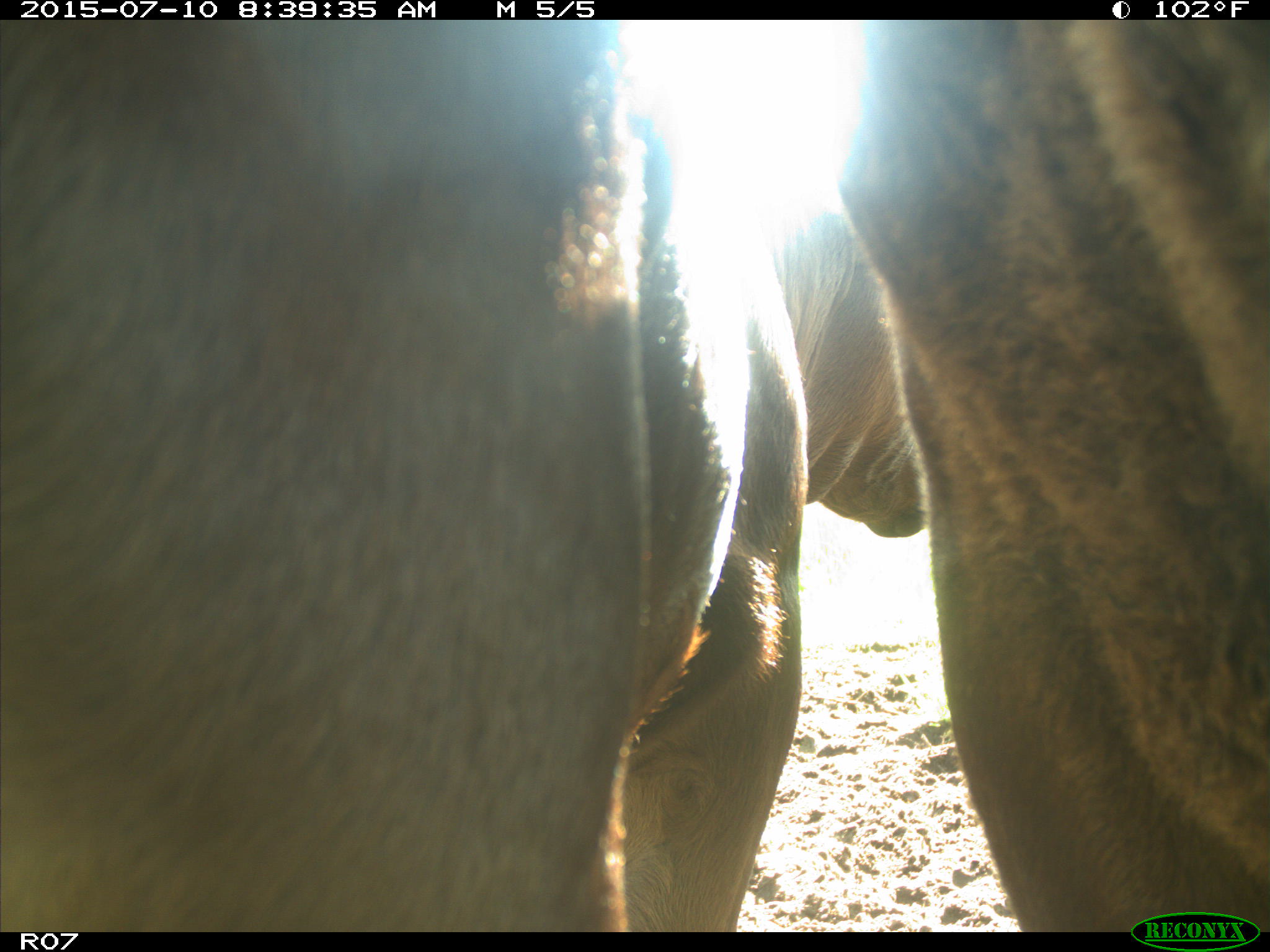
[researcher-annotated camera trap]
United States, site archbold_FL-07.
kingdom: Animalia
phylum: Chordata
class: Mammalia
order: Artiodactyla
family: Bovidae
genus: Bos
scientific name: Bos taurus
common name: domestic cow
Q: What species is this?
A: Bos taurus (domestic cow).